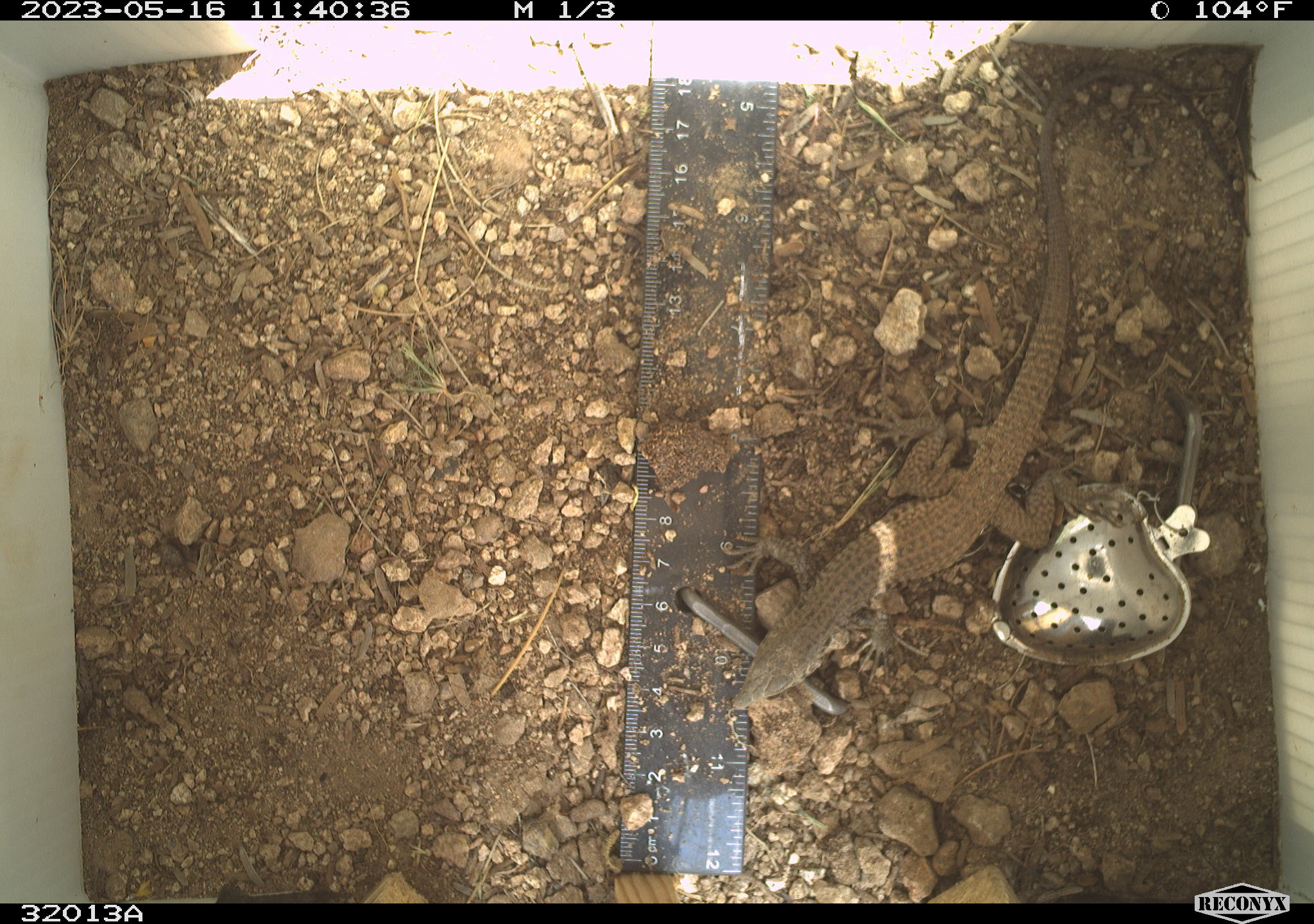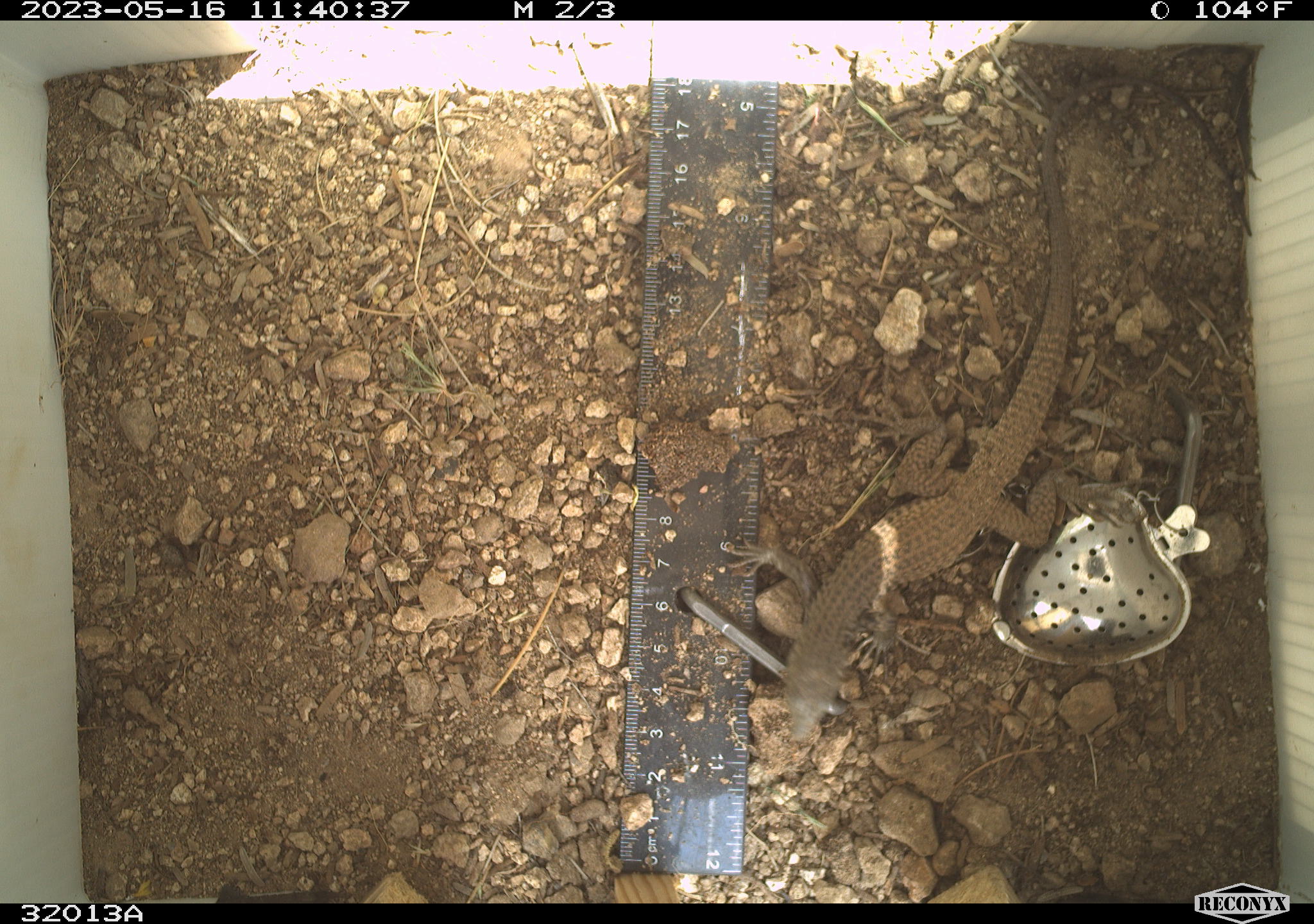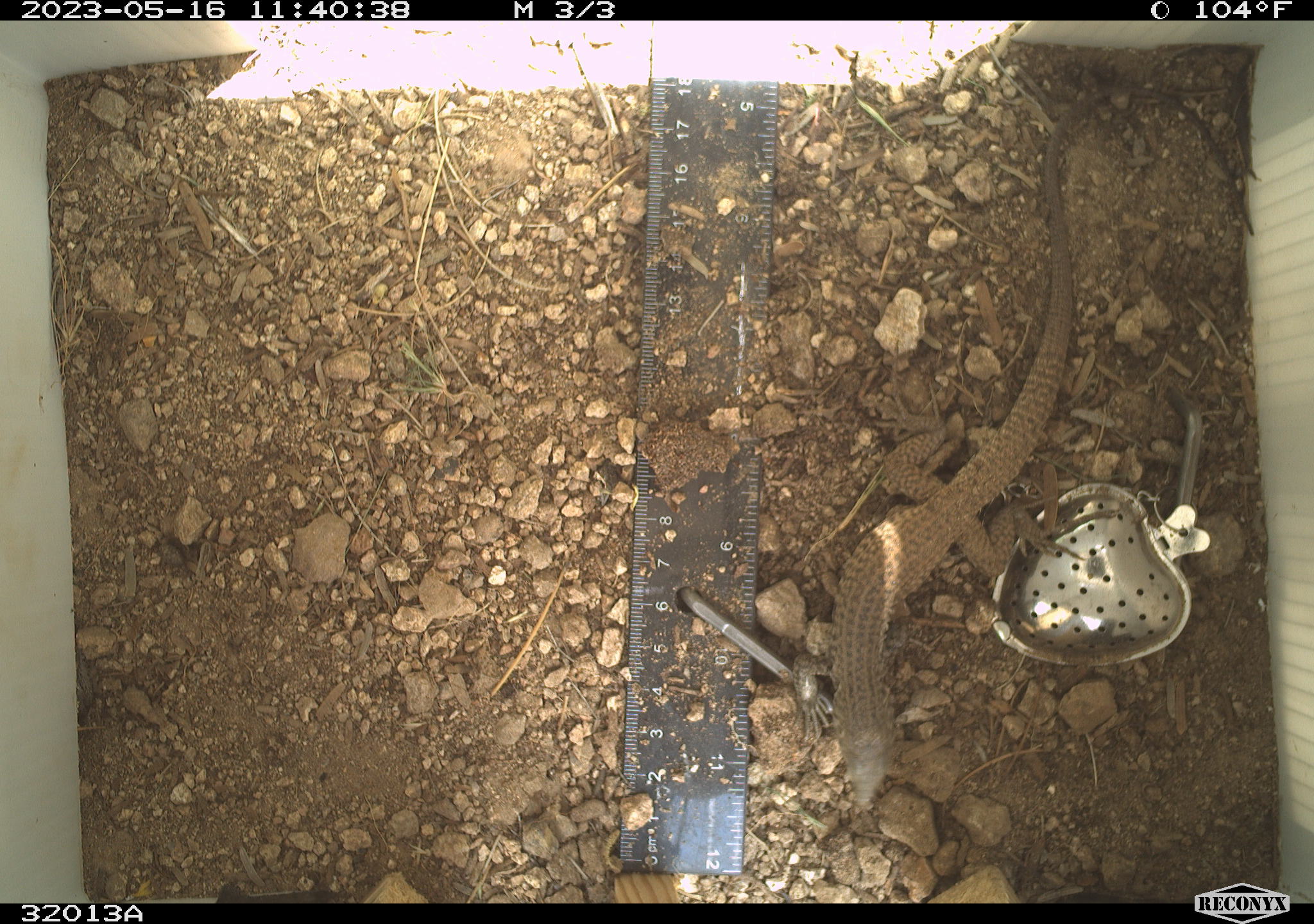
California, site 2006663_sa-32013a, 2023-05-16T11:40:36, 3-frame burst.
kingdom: Animalia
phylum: Chordata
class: Reptilia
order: Squamata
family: Teiidae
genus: Aspidoscelis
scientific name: Aspidoscelis tigris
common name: western whiptail